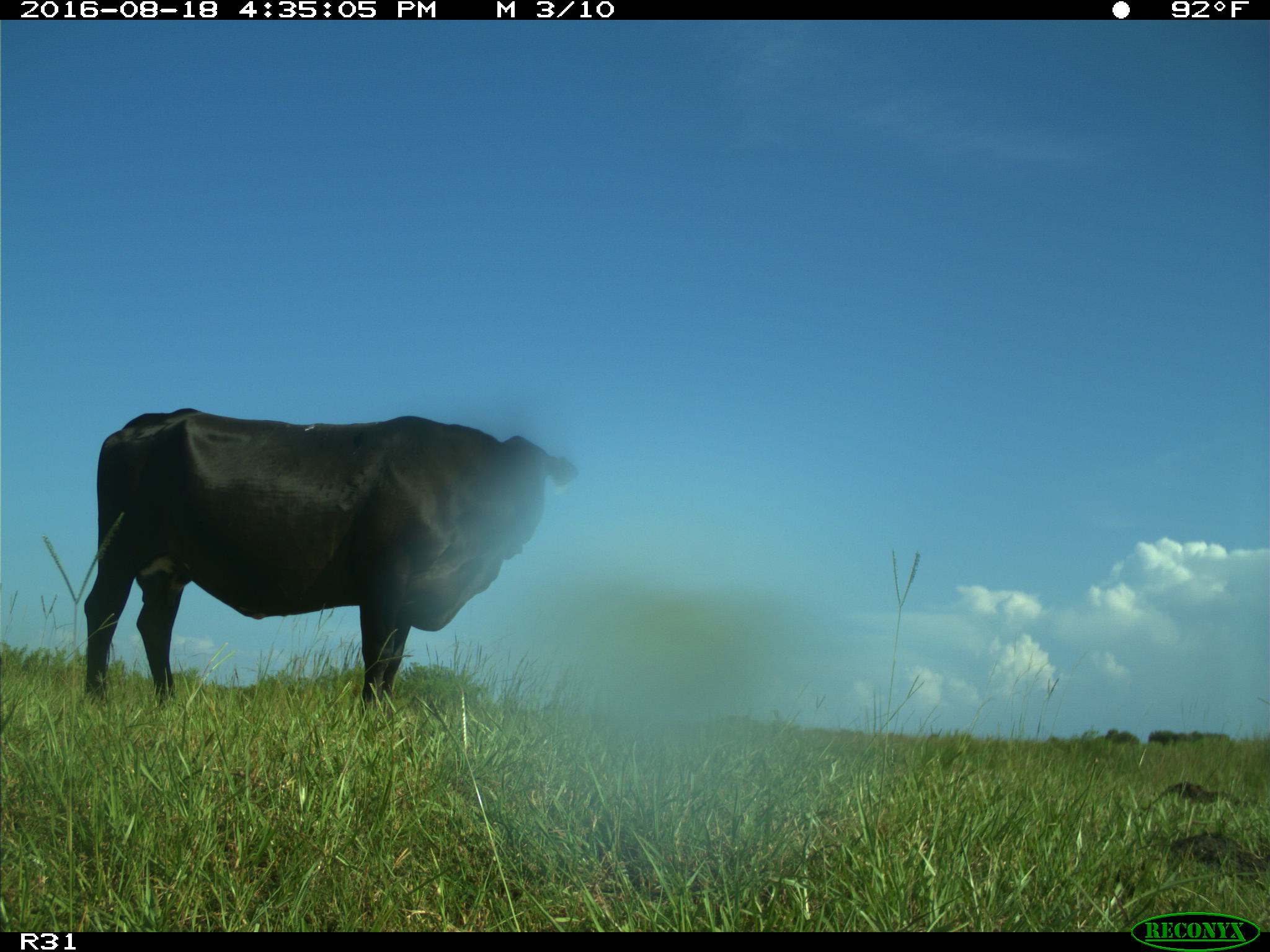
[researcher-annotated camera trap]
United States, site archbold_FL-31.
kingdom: Animalia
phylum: Chordata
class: Mammalia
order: Artiodactyla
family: Bovidae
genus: Bos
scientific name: Bos taurus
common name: domestic cow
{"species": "Bos taurus (domestic cow)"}